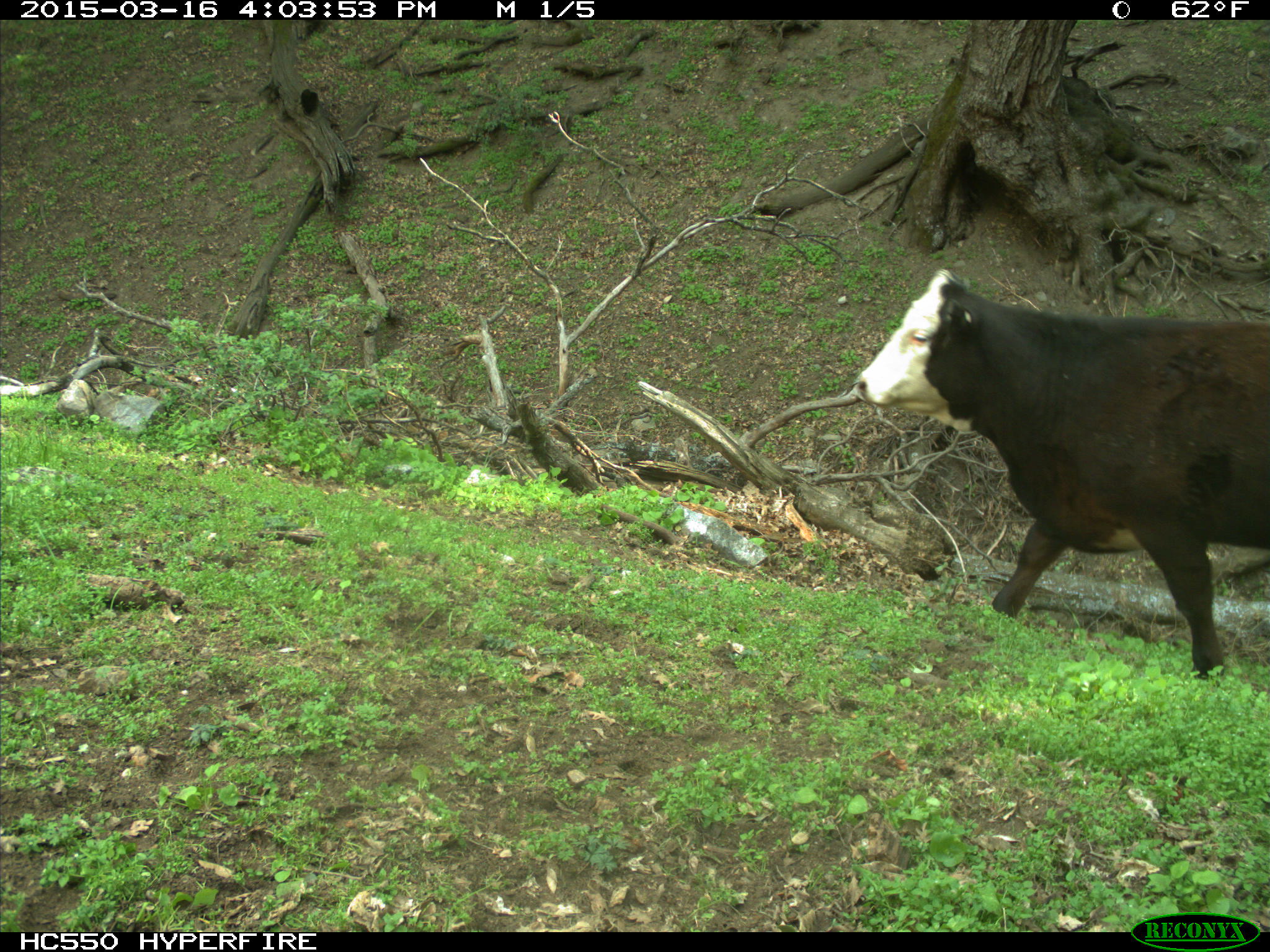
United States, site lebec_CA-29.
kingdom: Animalia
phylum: Chordata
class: Mammalia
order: Artiodactyla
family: Bovidae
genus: Bos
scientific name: Bos taurus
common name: domestic cow